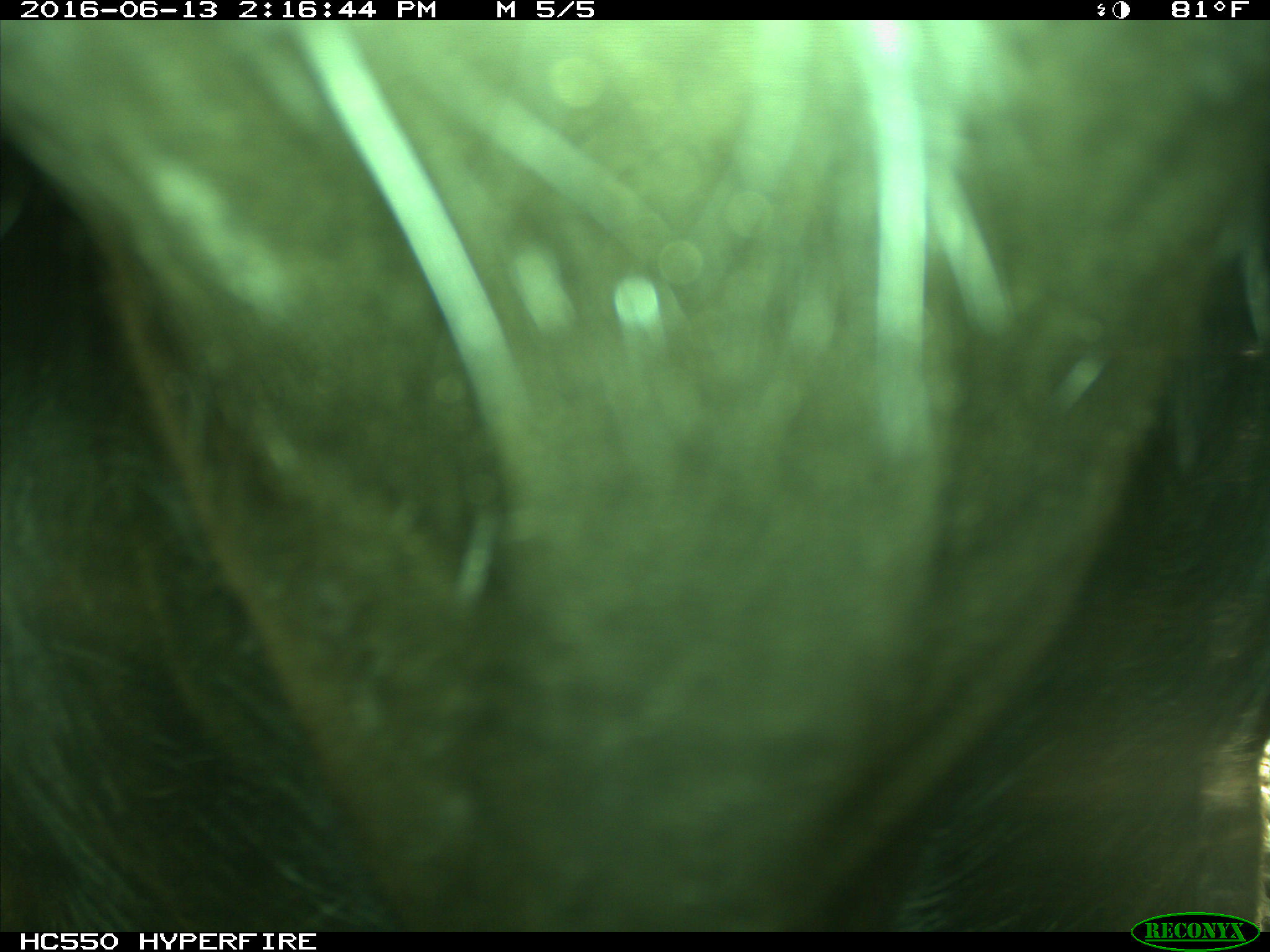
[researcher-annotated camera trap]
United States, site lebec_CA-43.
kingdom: Animalia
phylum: Chordata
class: Mammalia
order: Artiodactyla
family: Bovidae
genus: Bos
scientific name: Bos taurus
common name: domestic cow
Bos taurus (domestic cow).